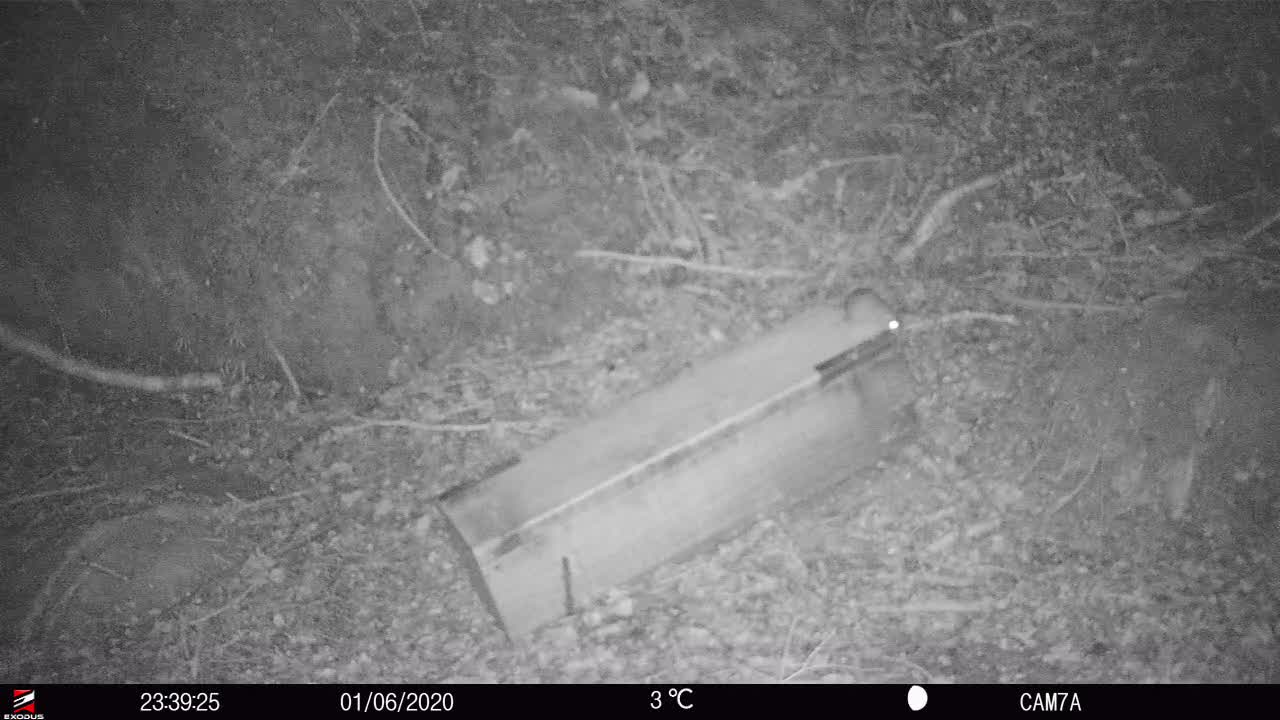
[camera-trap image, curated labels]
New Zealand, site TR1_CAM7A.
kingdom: Animalia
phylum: Chordata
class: Mammalia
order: Rodentia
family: Muridae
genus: Rattus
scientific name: Rattus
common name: rat